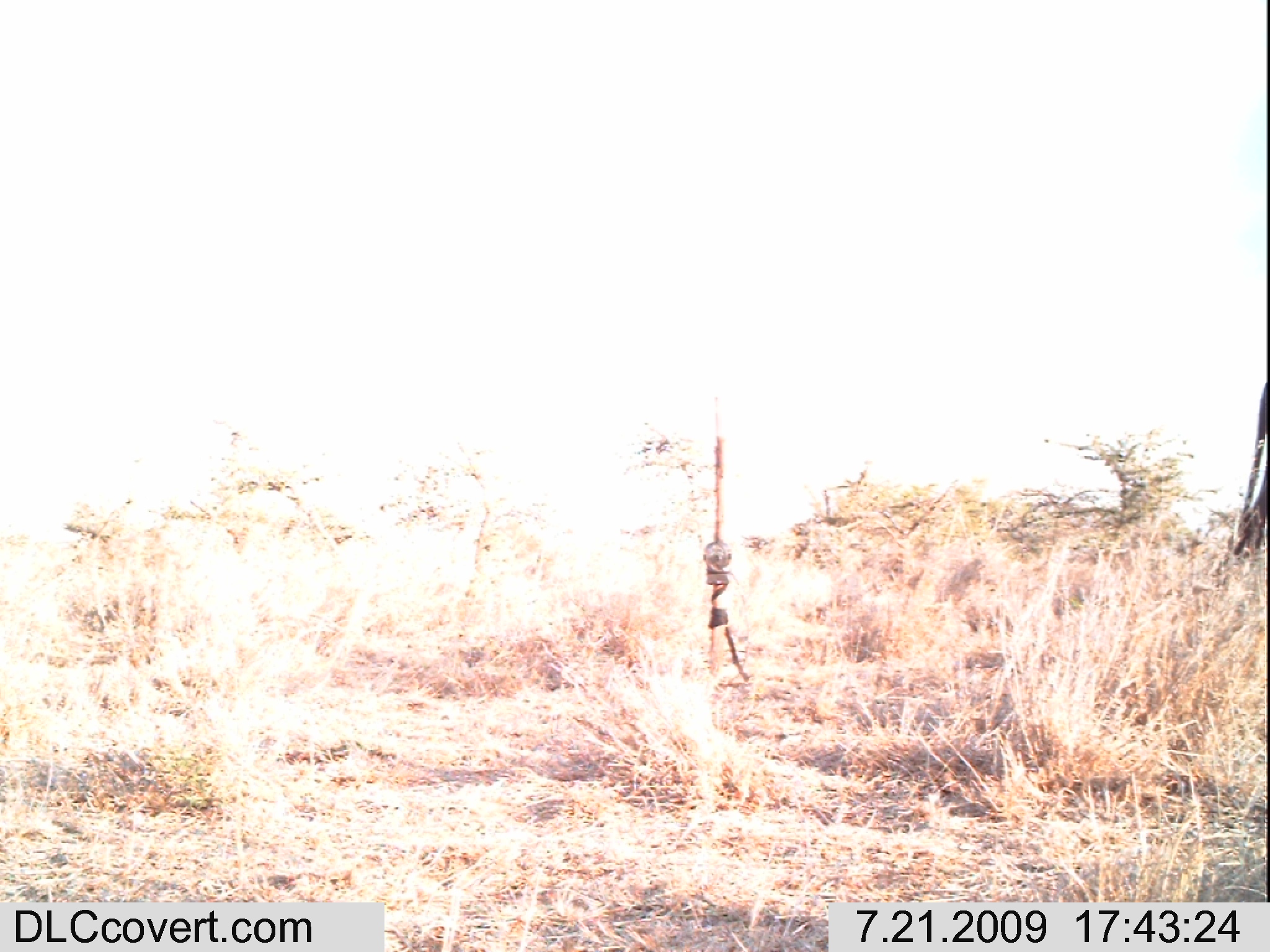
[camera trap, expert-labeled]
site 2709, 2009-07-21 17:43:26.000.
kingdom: Animalia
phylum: Chordata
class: Mammalia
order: Artiodactyla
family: Bovidae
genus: Bos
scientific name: Bos taurus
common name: domestic cattle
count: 1